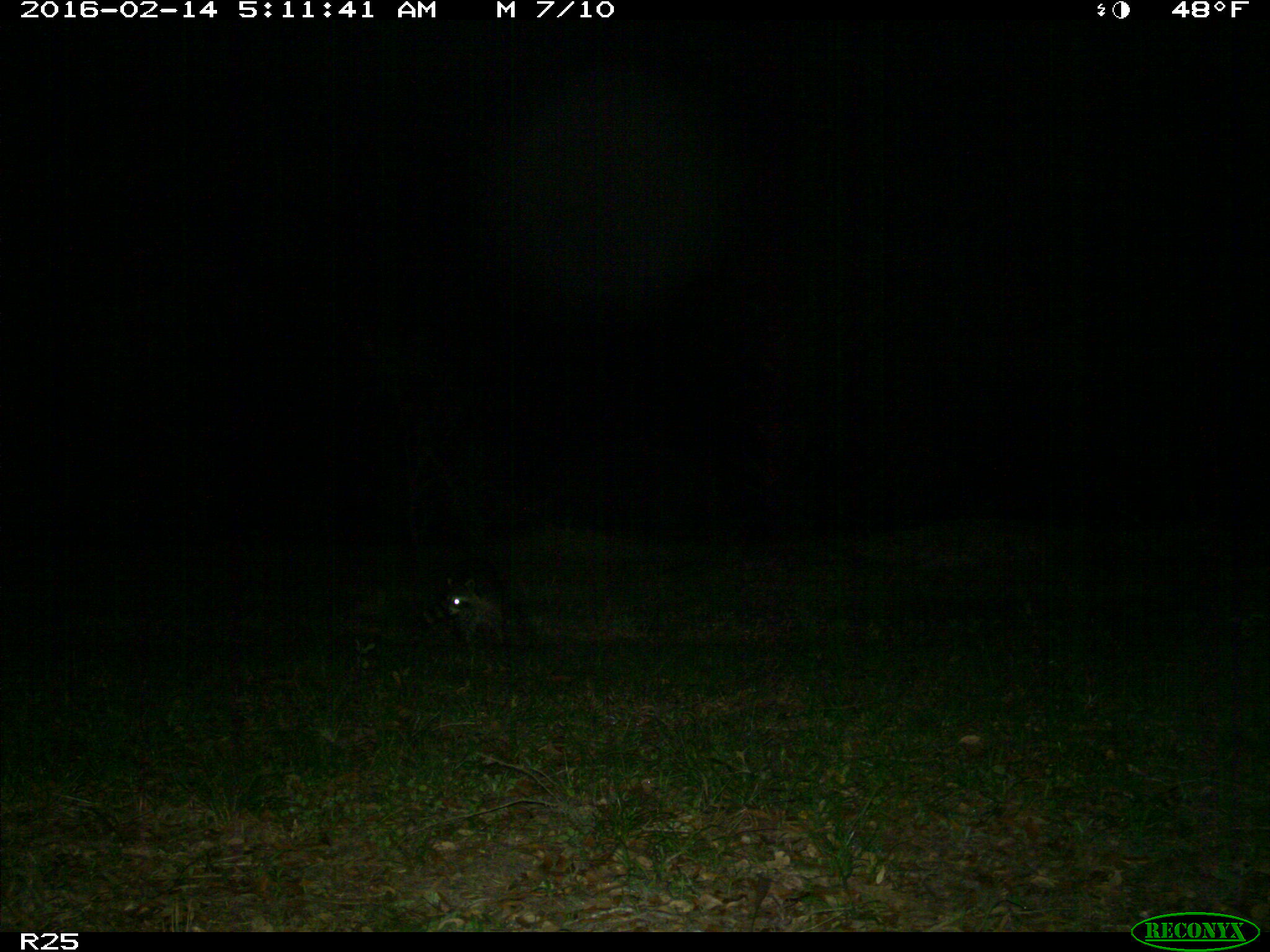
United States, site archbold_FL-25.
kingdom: Animalia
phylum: Chordata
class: Mammalia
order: Carnivora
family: Procyonidae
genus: Procyon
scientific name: Procyon lotor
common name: common raccoon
Procyon lotor (common raccoon).